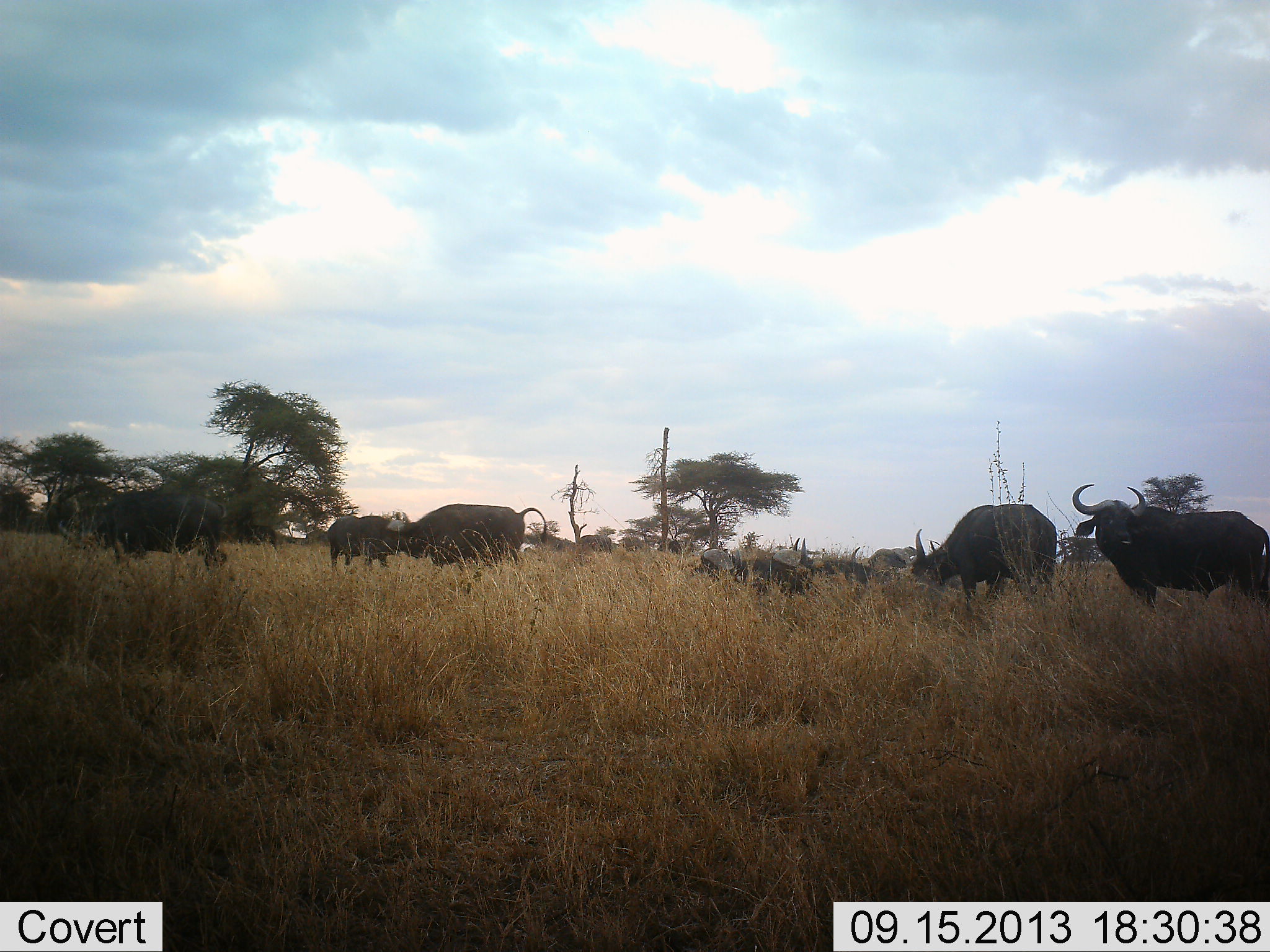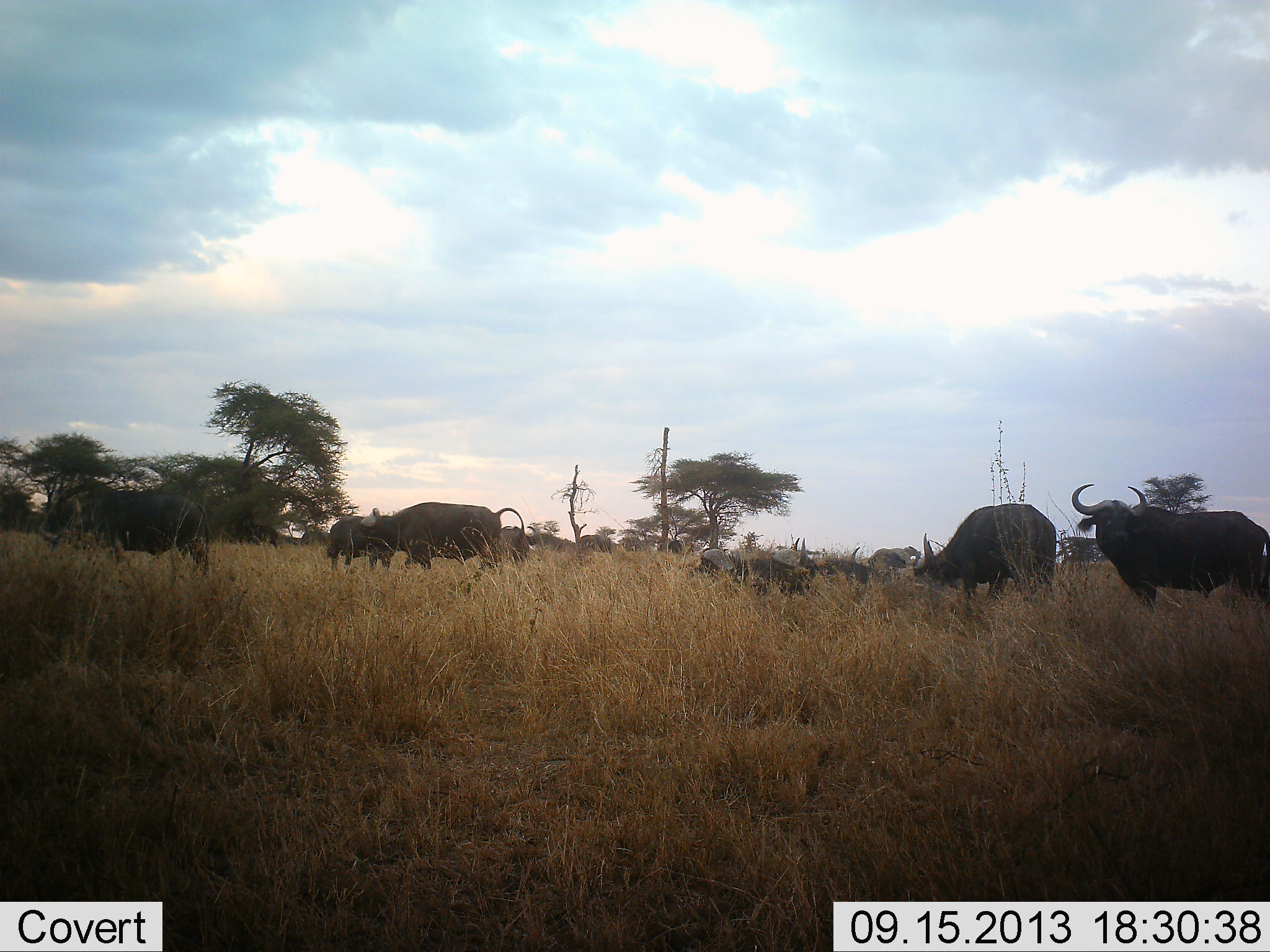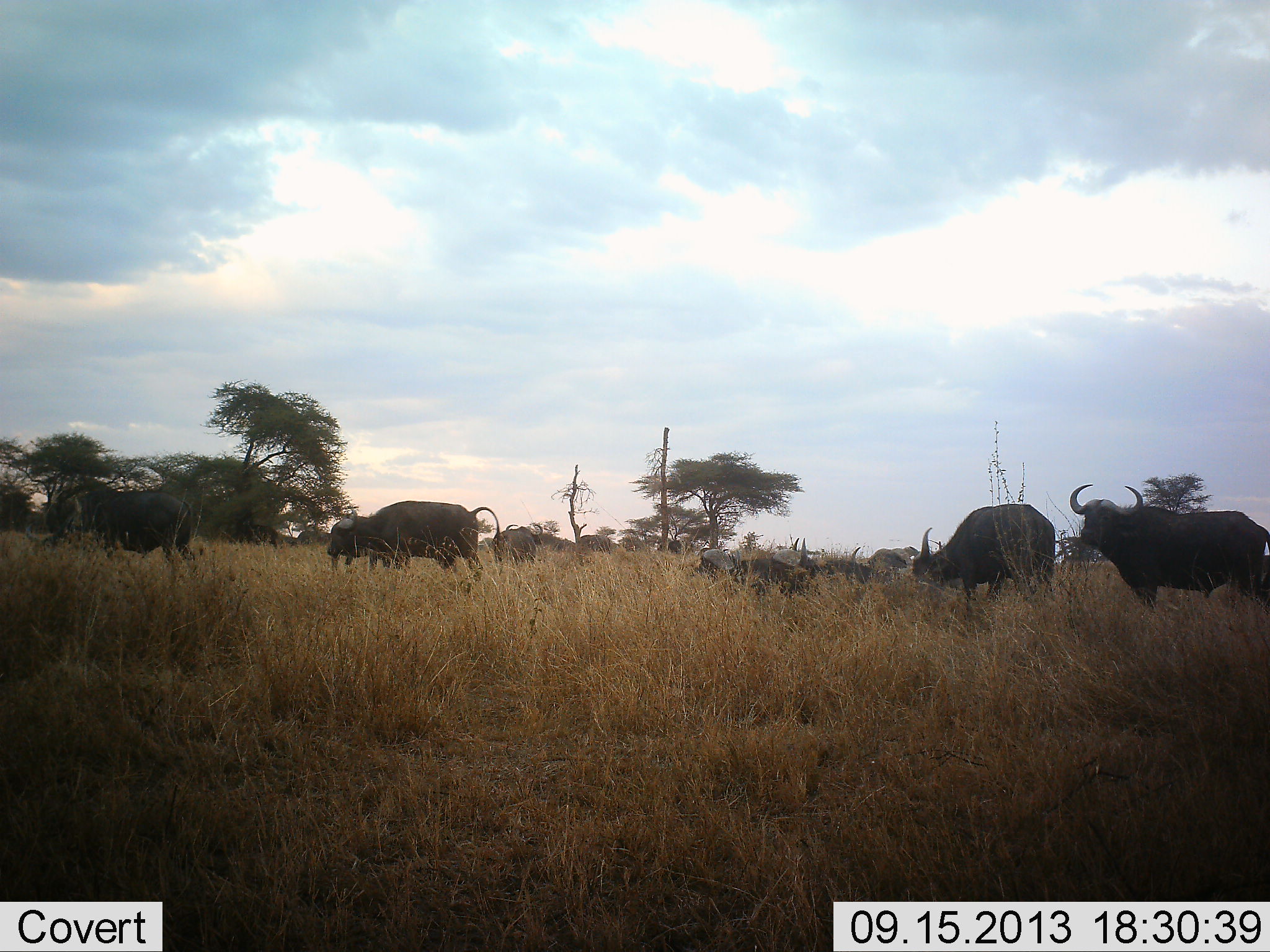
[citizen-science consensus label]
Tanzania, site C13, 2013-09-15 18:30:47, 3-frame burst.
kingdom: Animalia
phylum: Chordata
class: Mammalia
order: Artiodactyla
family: Bovidae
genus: Syncerus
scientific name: Syncerus caffer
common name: cape buffalo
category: buffalo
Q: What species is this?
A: Buffalo (cape buffalo) (Syncerus caffer).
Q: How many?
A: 10.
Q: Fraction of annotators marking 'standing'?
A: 78%.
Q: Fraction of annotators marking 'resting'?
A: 26%.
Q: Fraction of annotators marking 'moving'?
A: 44%.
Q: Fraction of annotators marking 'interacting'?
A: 4%.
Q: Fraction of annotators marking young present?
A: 0%.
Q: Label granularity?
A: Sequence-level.